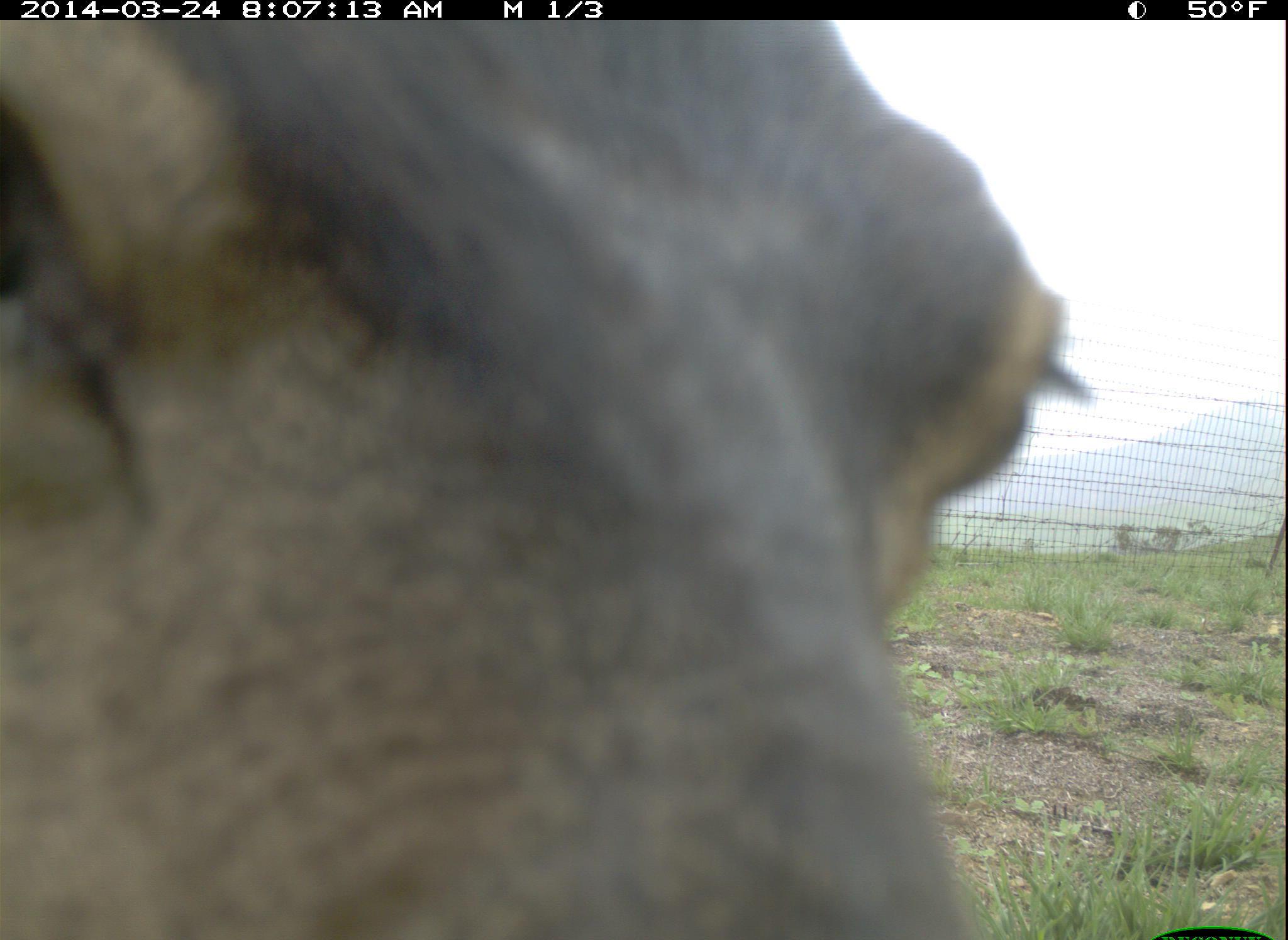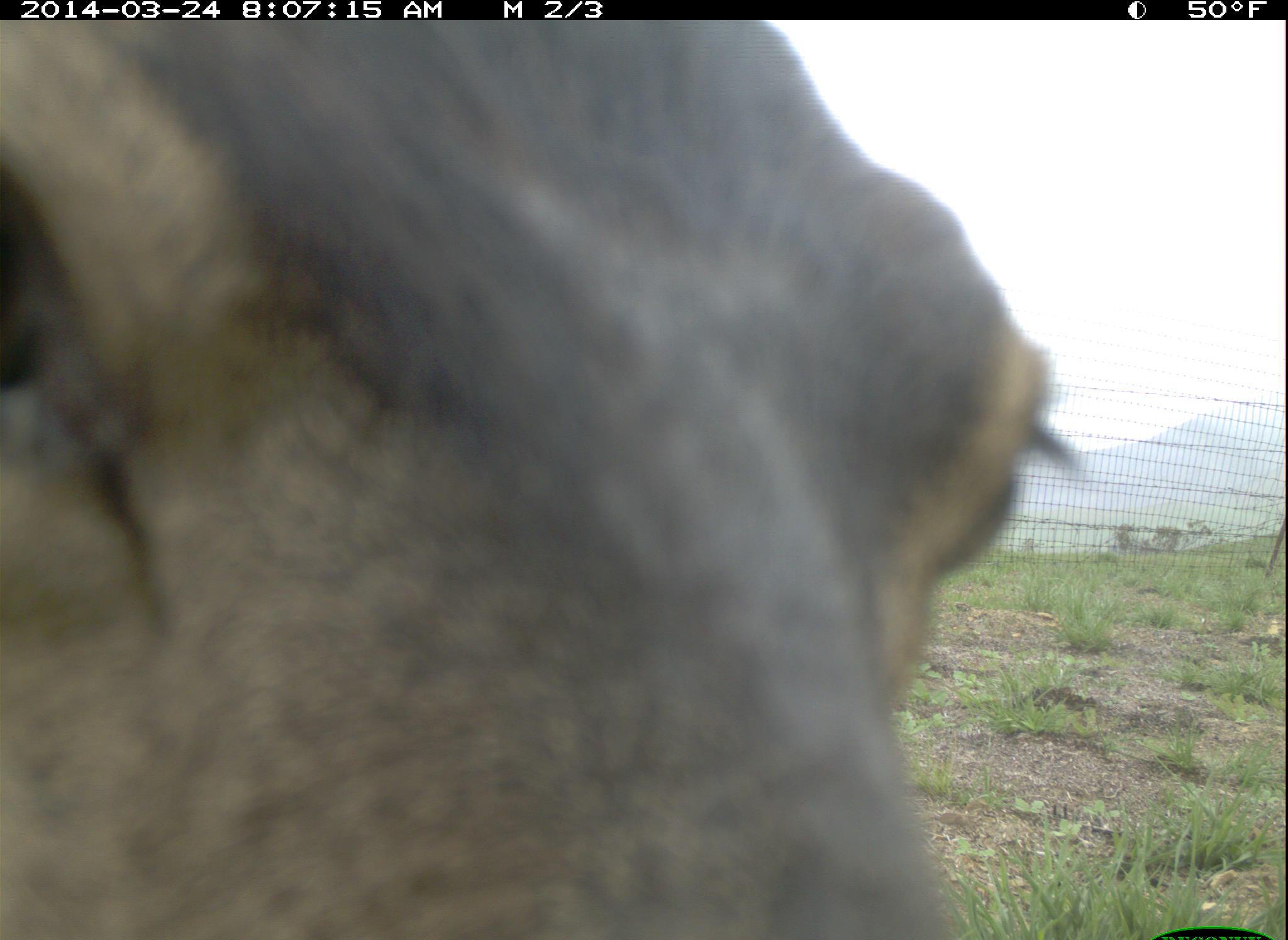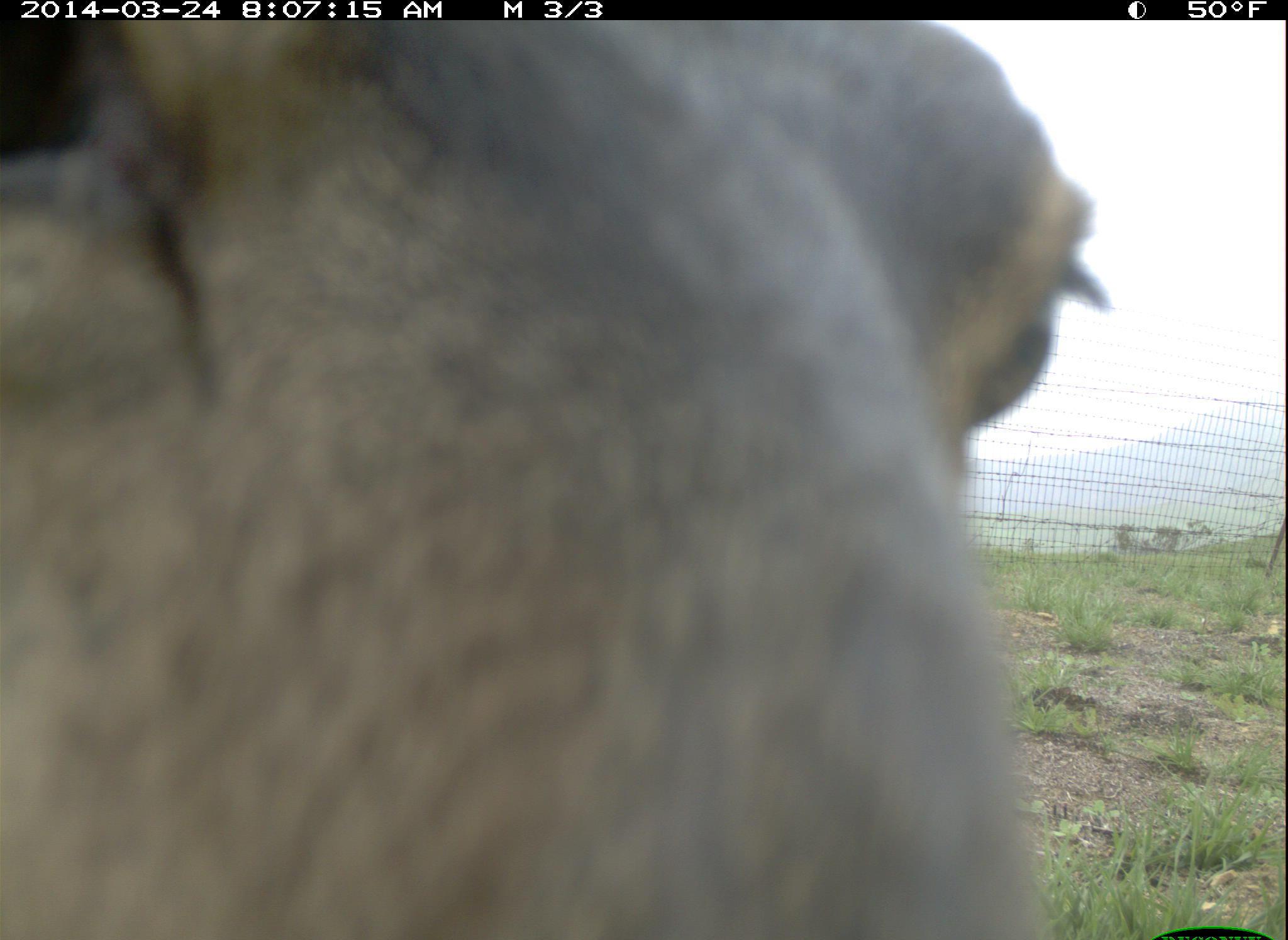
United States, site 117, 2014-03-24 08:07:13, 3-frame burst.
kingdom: Animalia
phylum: Chordata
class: Mammalia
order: Artiodactyla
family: Cervidae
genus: Odocoileus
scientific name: Odocoileus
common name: deer